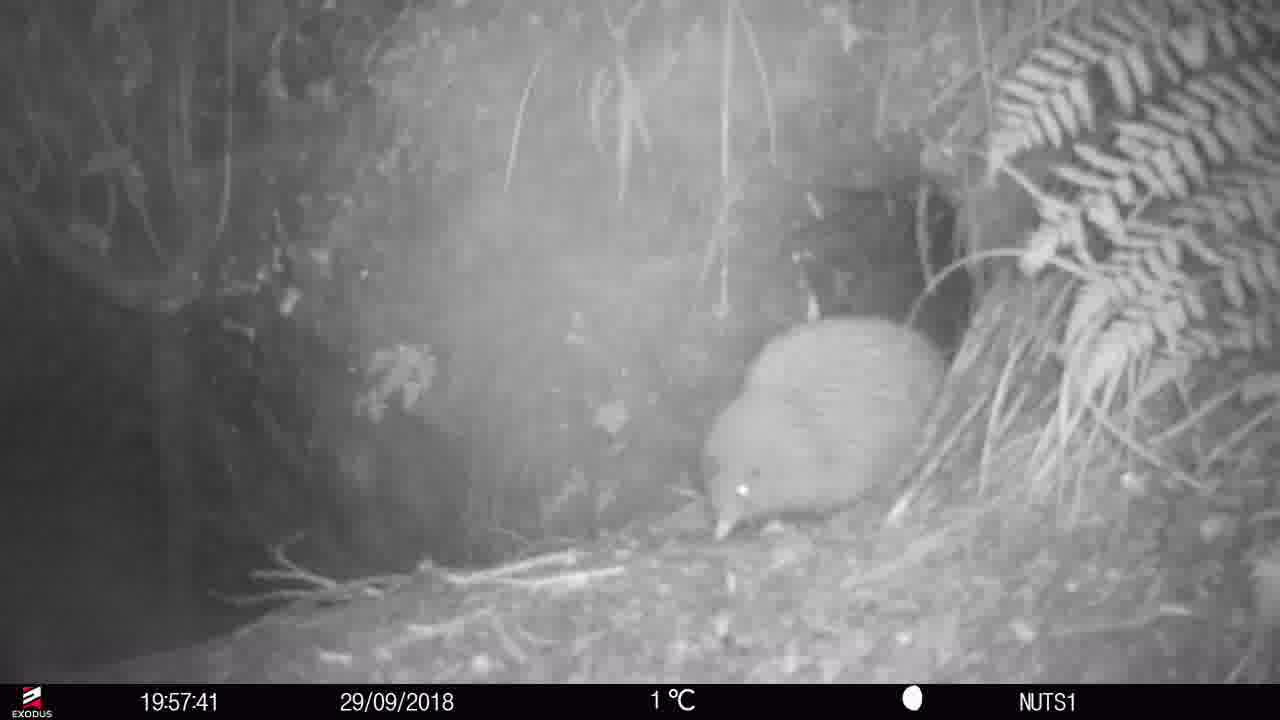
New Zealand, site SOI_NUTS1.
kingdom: Animalia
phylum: Chordata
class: Aves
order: Apterygiformes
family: Apterygidae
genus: Apteryx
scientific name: Apteryx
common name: kiwi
Kiwi (Apteryx).